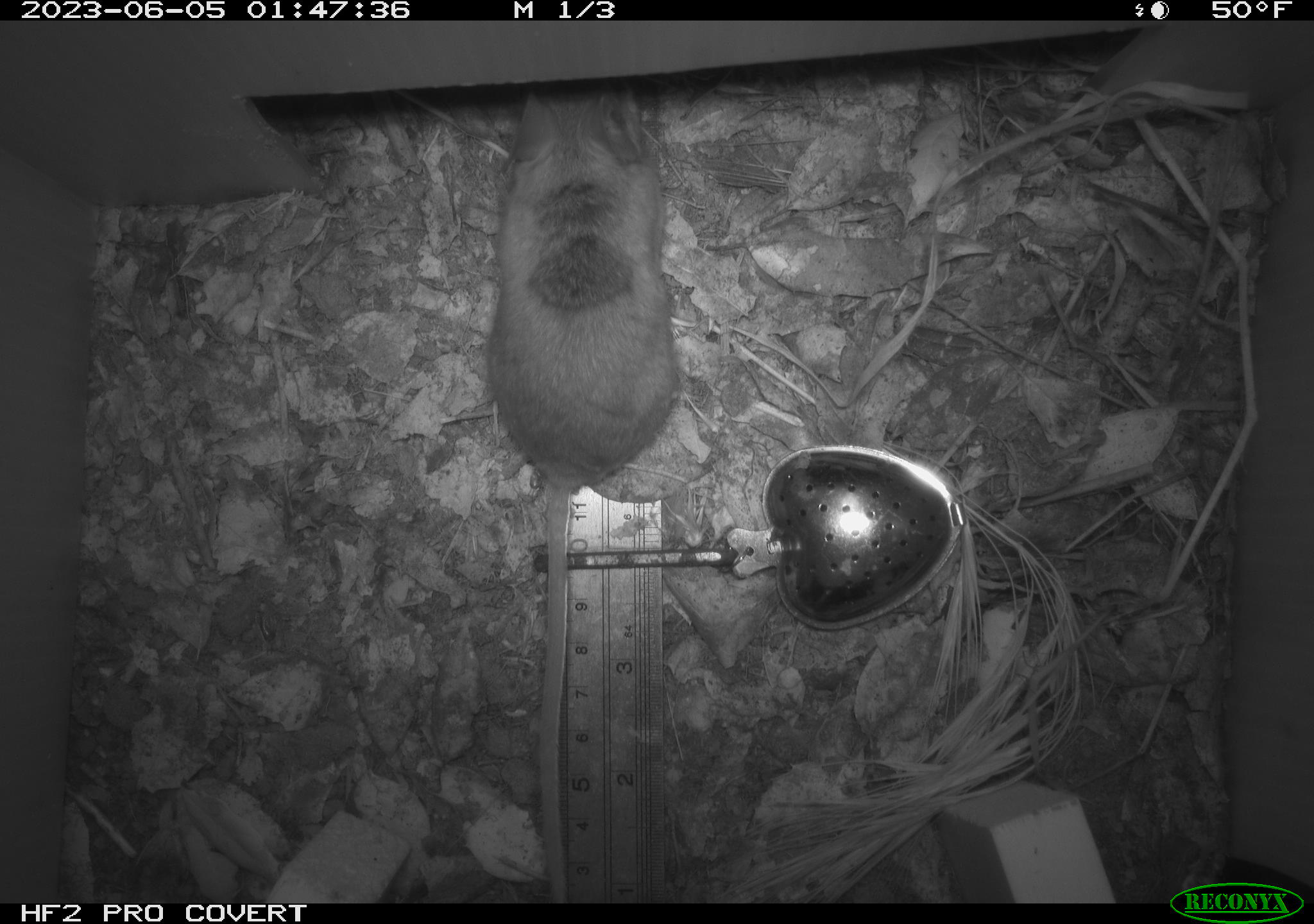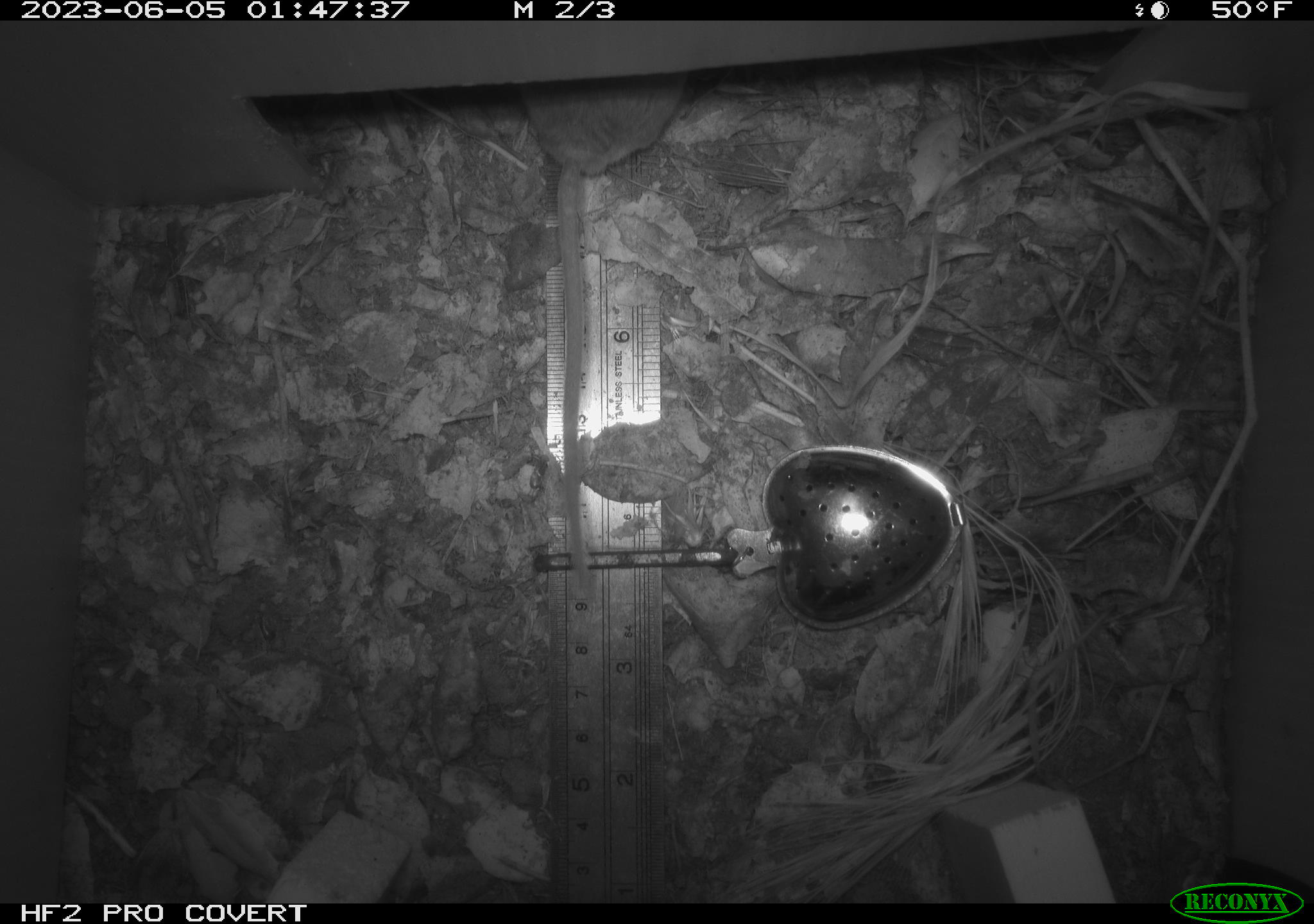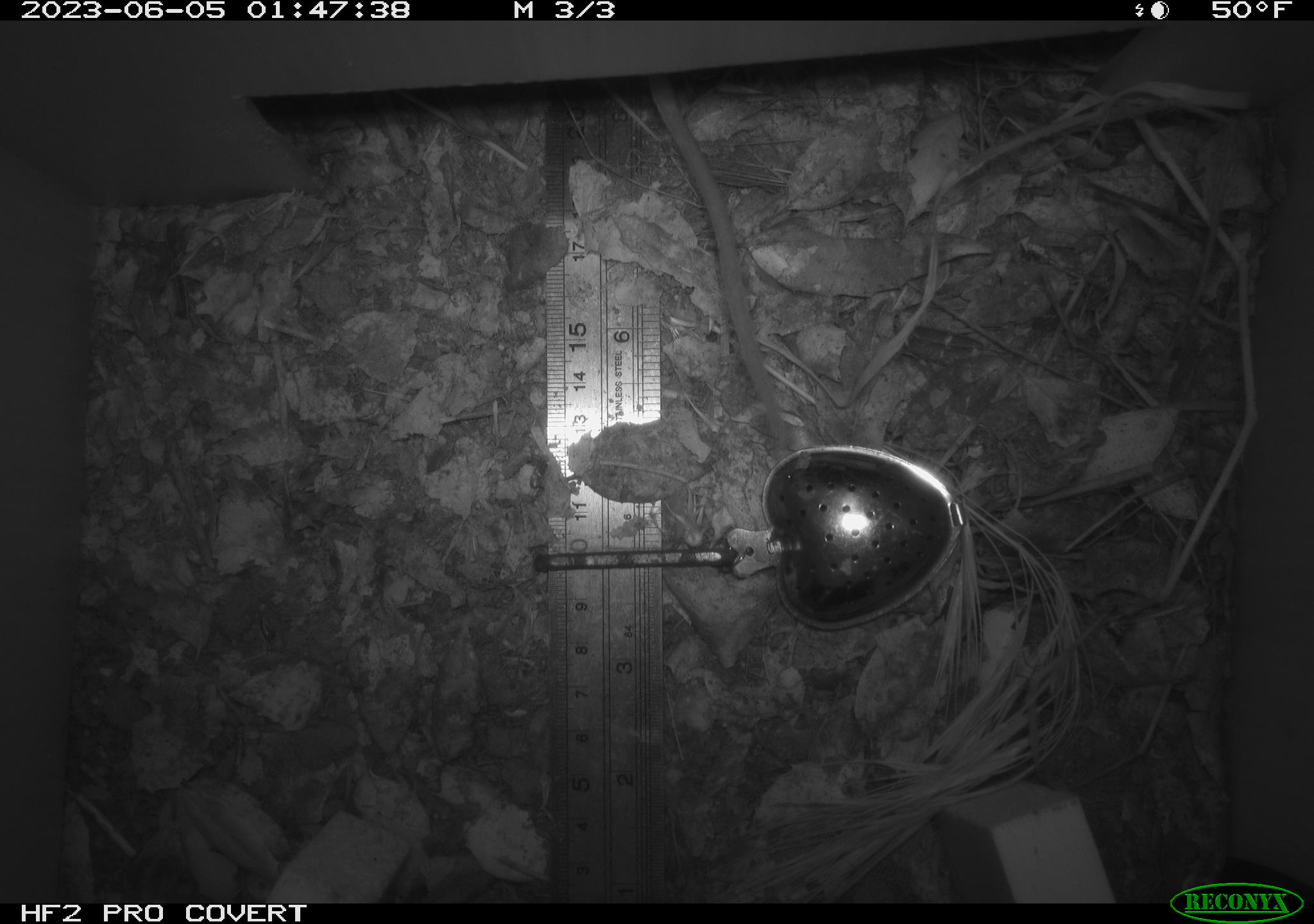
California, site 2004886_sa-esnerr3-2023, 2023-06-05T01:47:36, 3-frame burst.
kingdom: Animalia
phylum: Chordata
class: Mammalia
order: Rodentia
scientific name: Rodentia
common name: mouse species